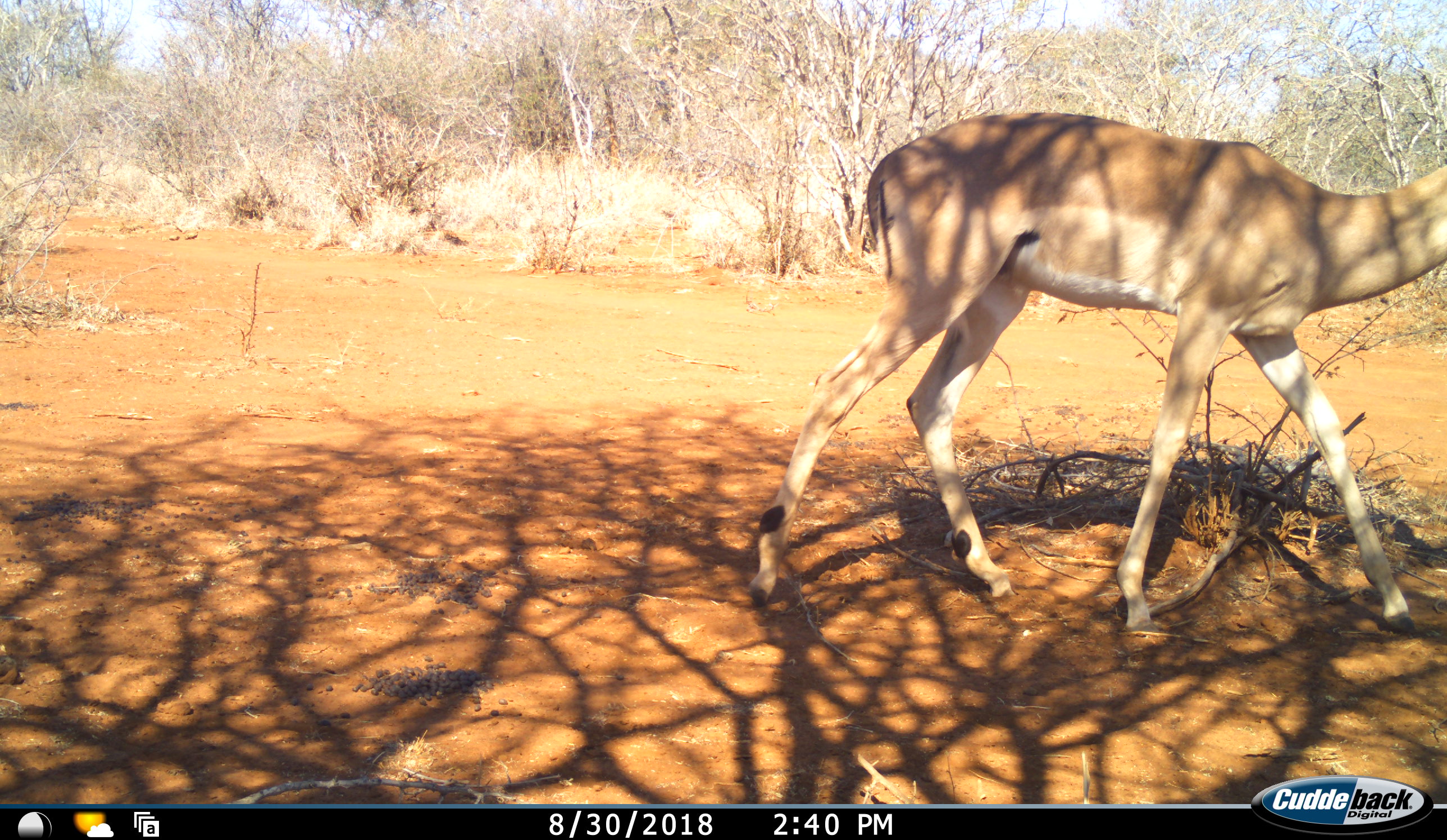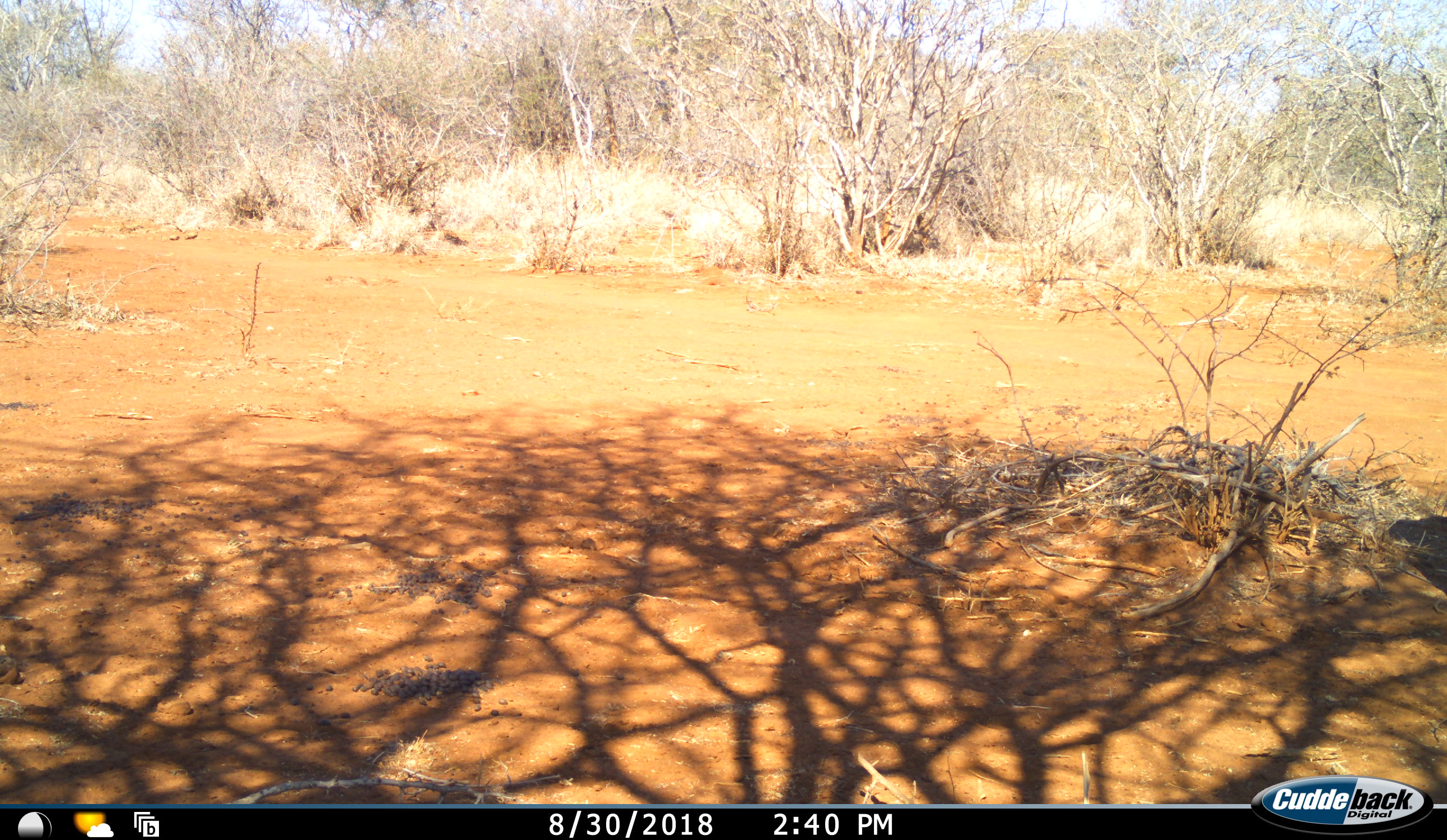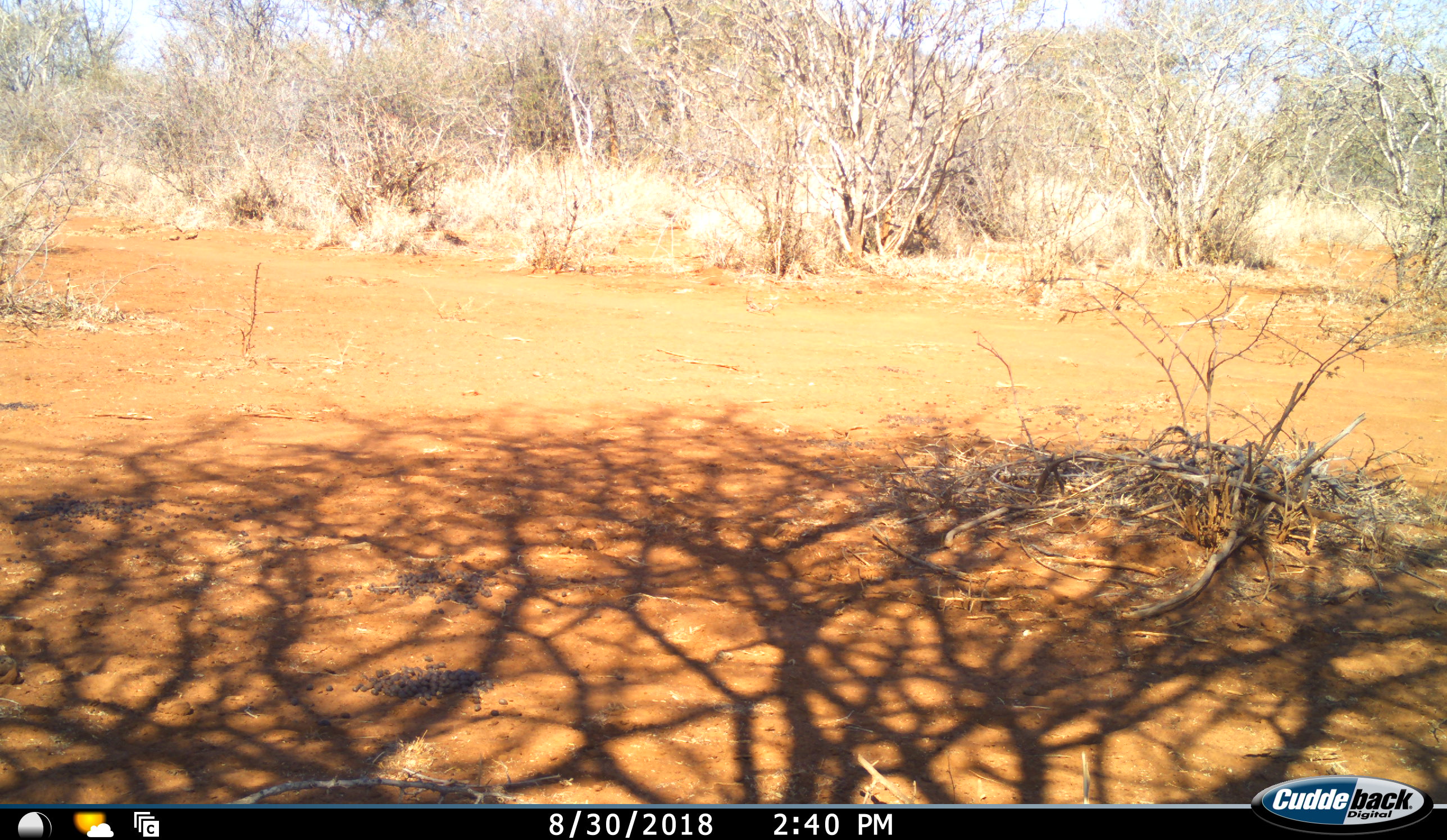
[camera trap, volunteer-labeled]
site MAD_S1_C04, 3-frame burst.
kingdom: Animalia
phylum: Chordata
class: Mammalia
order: Artiodactyla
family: Bovidae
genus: Aepyceros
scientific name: Aepyceros melampus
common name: impala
Impala (Aepyceros melampus), count 1. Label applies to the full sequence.